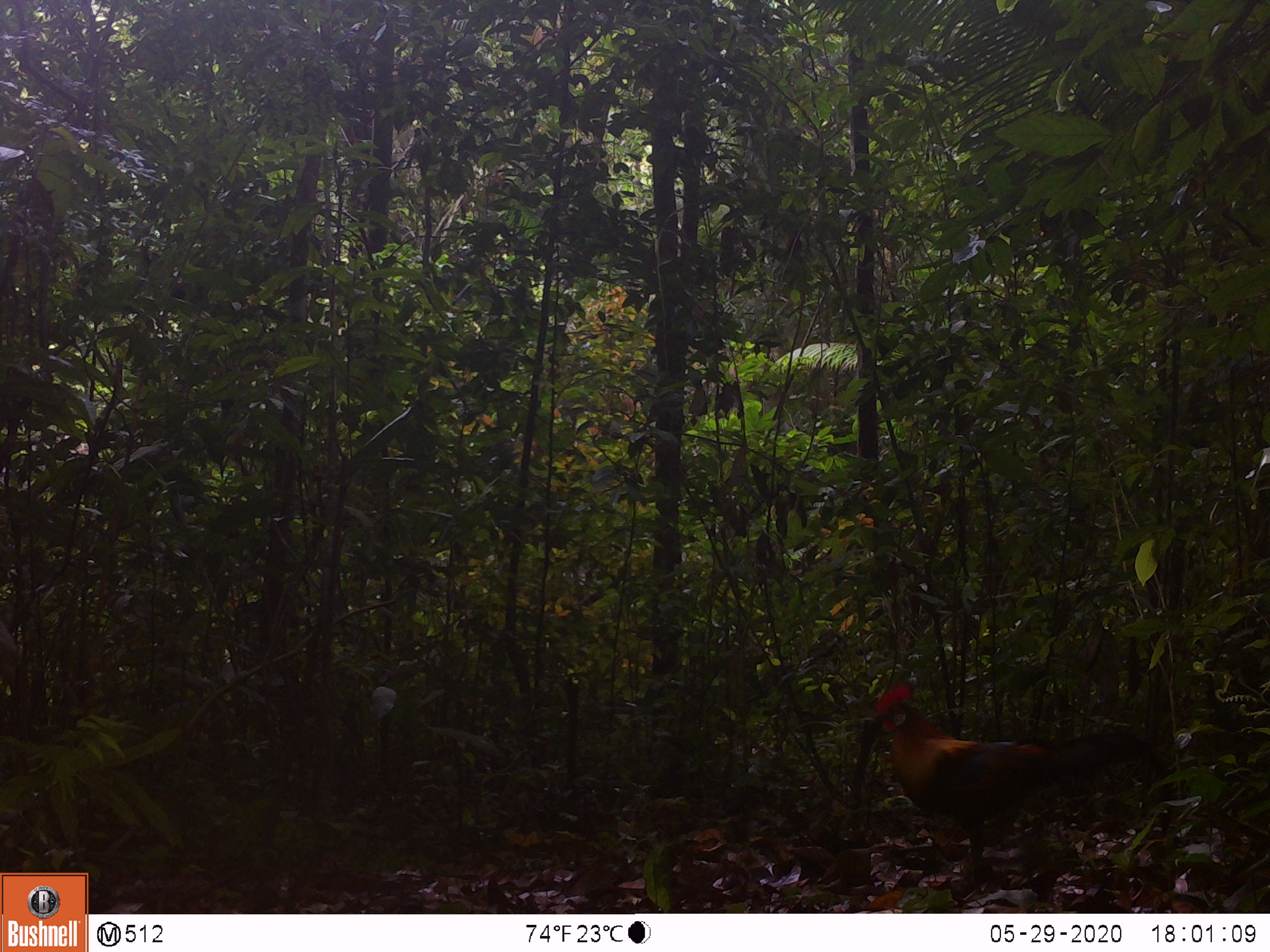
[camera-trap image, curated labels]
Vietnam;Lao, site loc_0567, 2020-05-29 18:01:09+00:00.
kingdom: Animalia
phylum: Chordata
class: Aves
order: Galliformes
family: Phasianidae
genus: Gallus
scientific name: Gallus gallus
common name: red junglefowl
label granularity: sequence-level